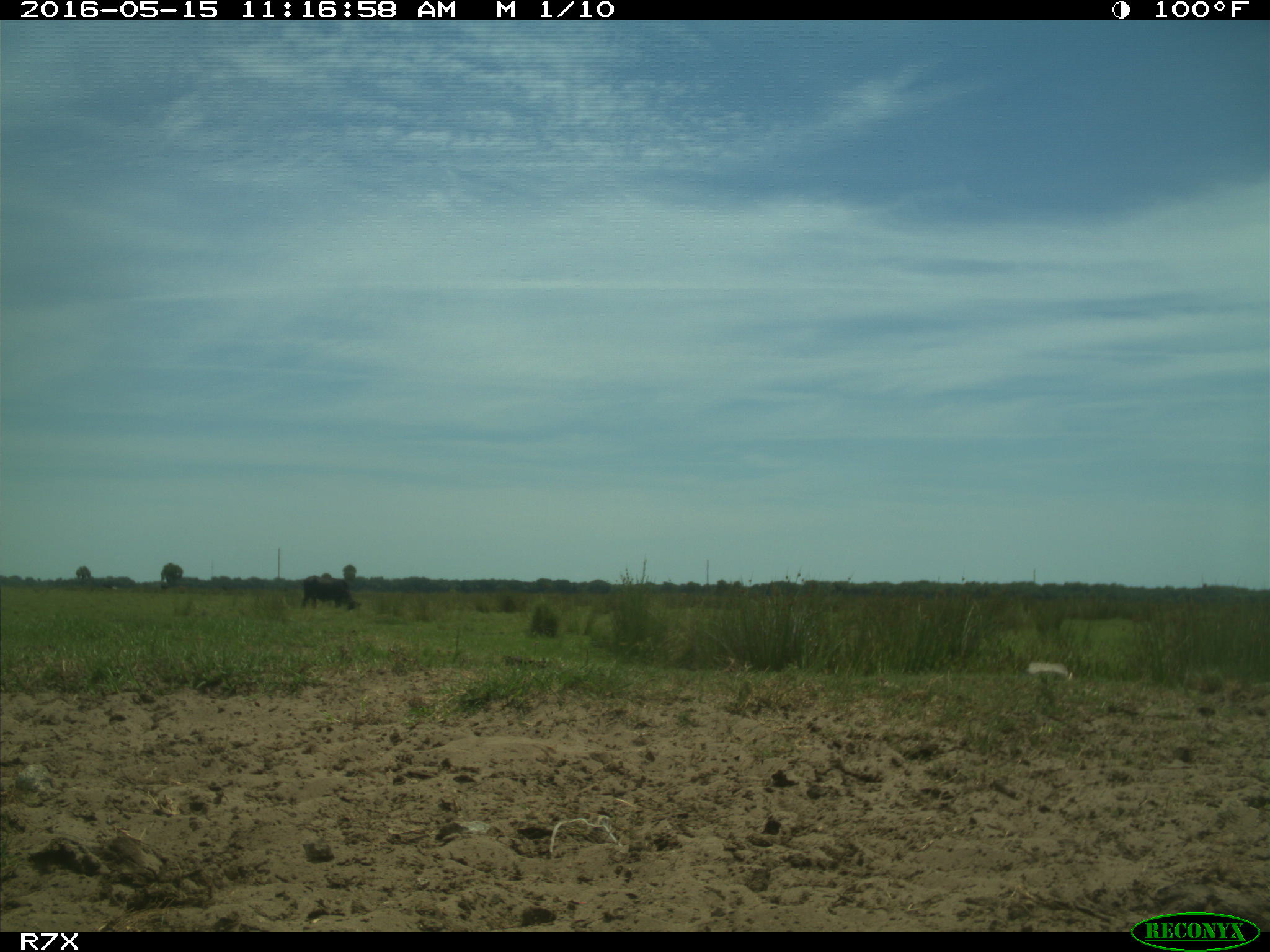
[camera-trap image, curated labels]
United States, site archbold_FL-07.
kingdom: Animalia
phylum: Chordata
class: Mammalia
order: Artiodactyla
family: Bovidae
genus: Bos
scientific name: Bos taurus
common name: domestic cow